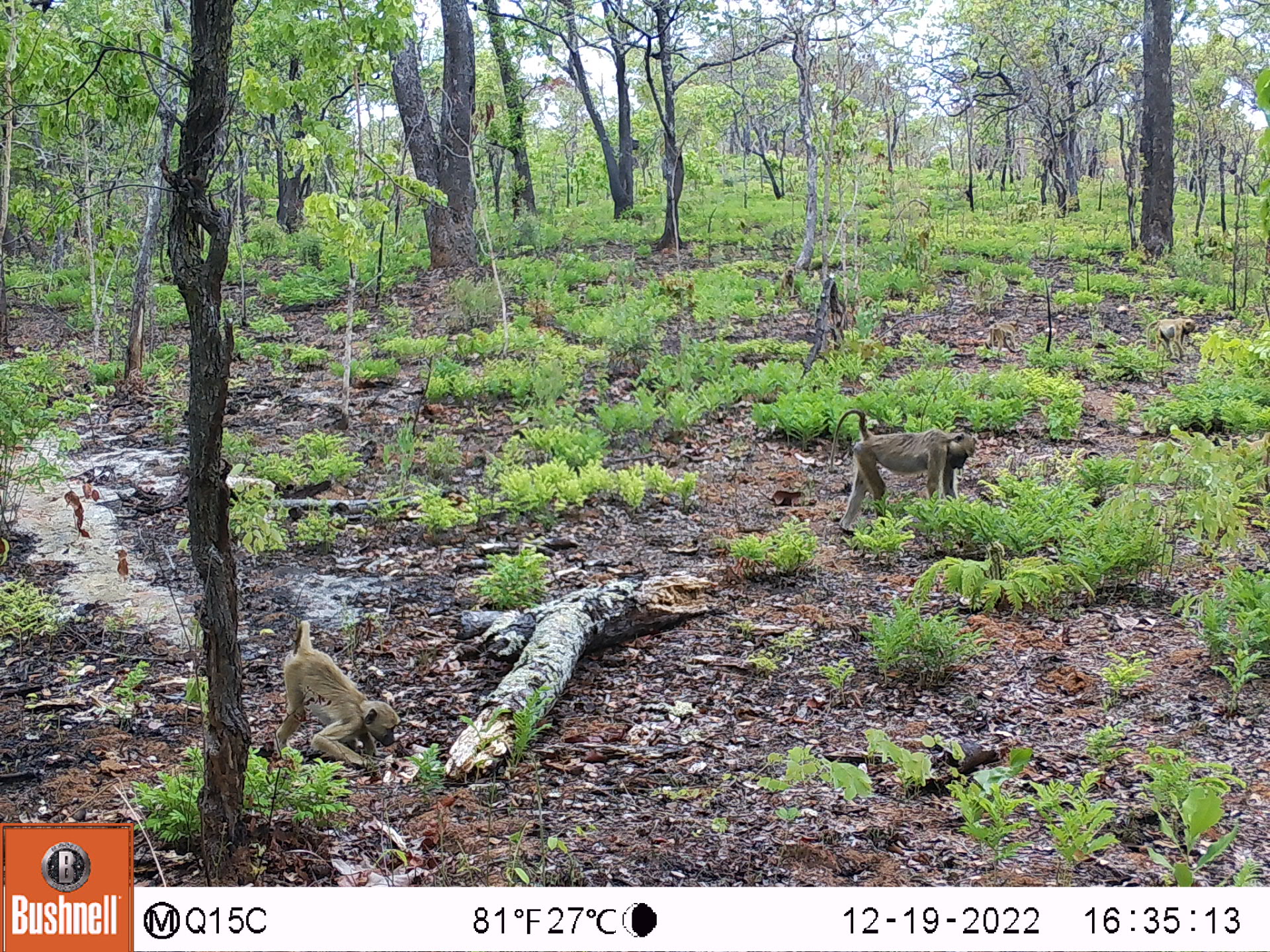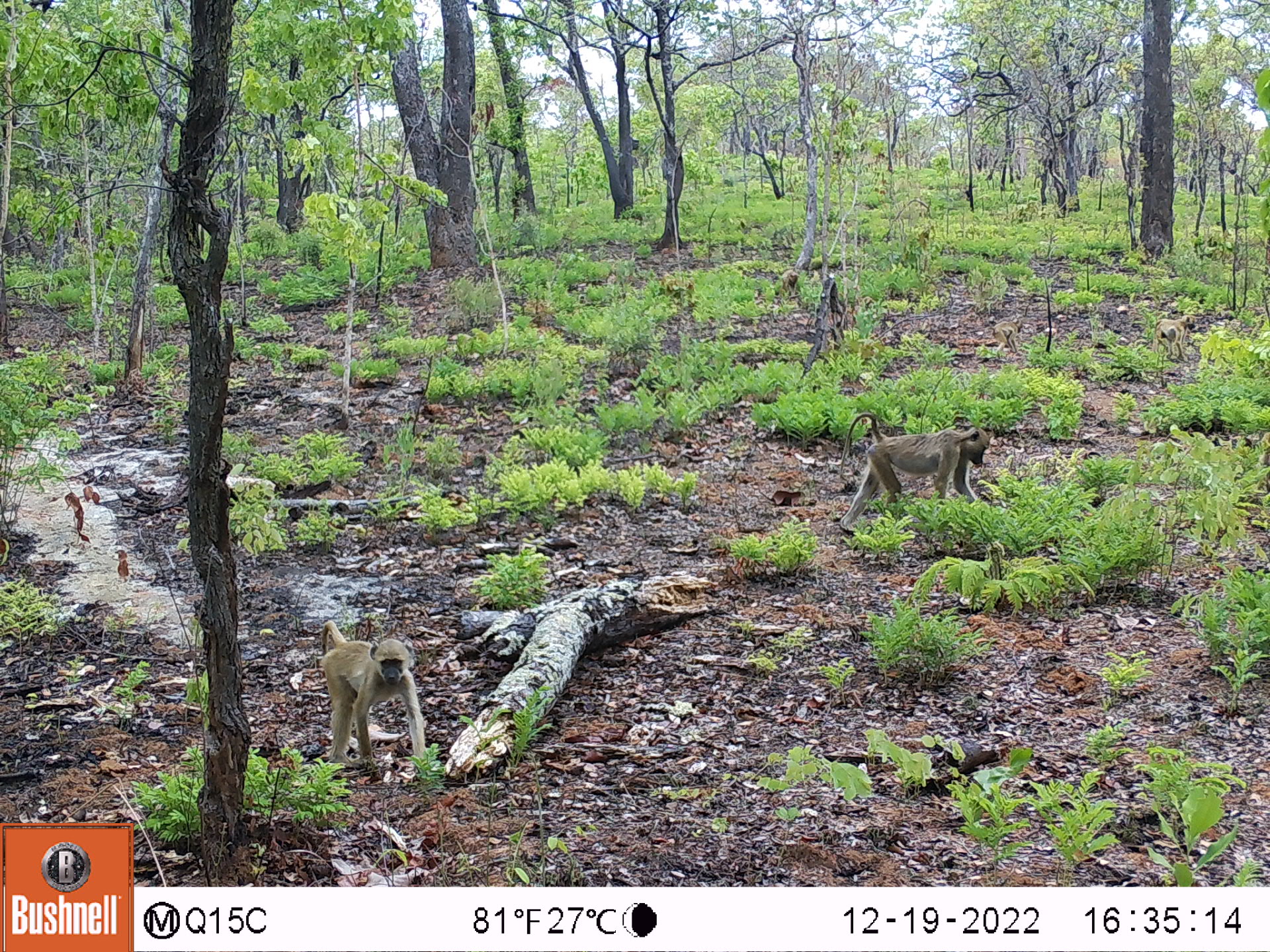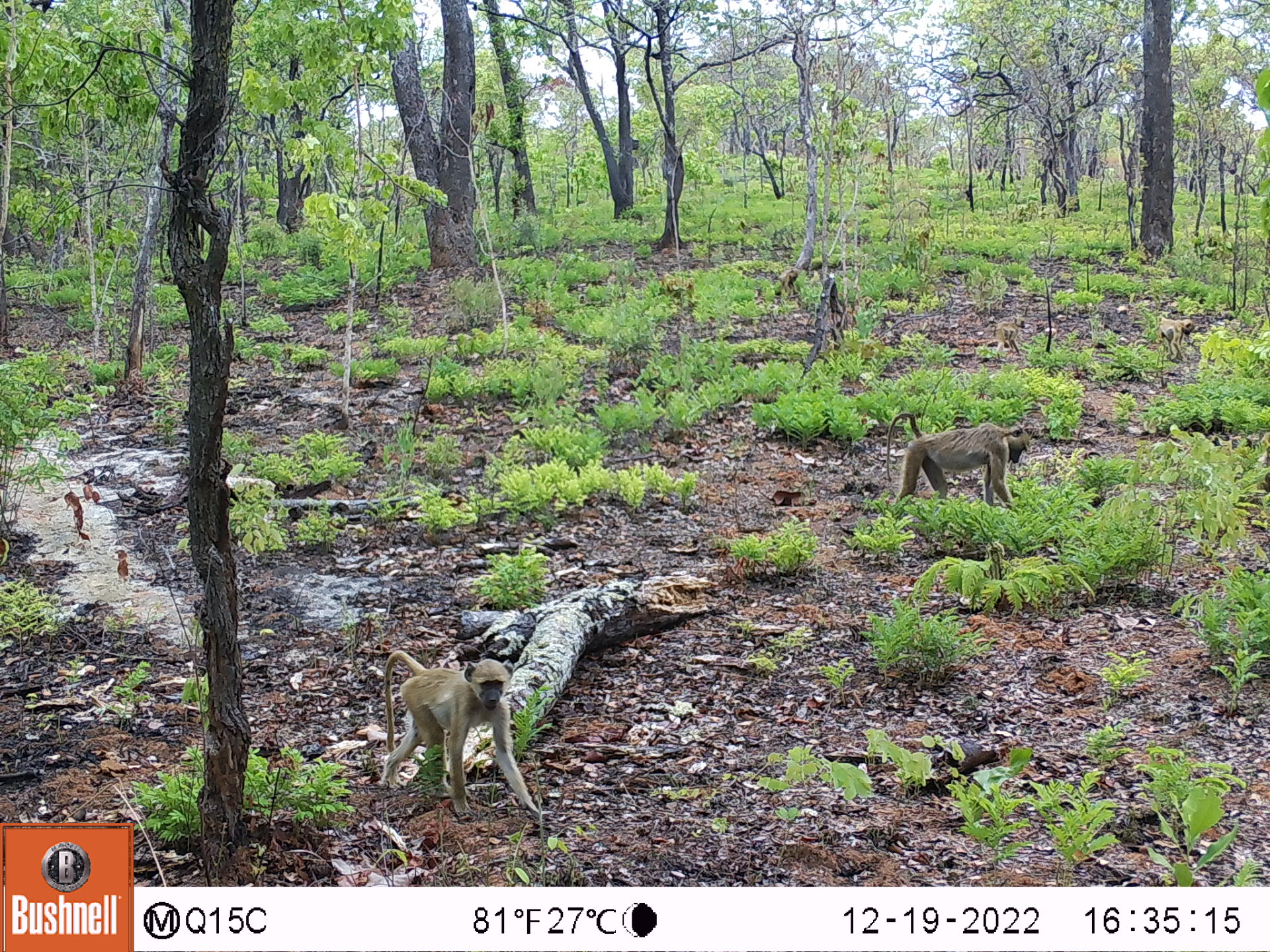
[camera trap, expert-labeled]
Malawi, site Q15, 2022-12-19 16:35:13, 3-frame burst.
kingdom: Animalia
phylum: Chordata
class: Mammalia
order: Primates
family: Cercopithecidae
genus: Papio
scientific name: Papio cynocephalus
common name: yellow baboon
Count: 5.